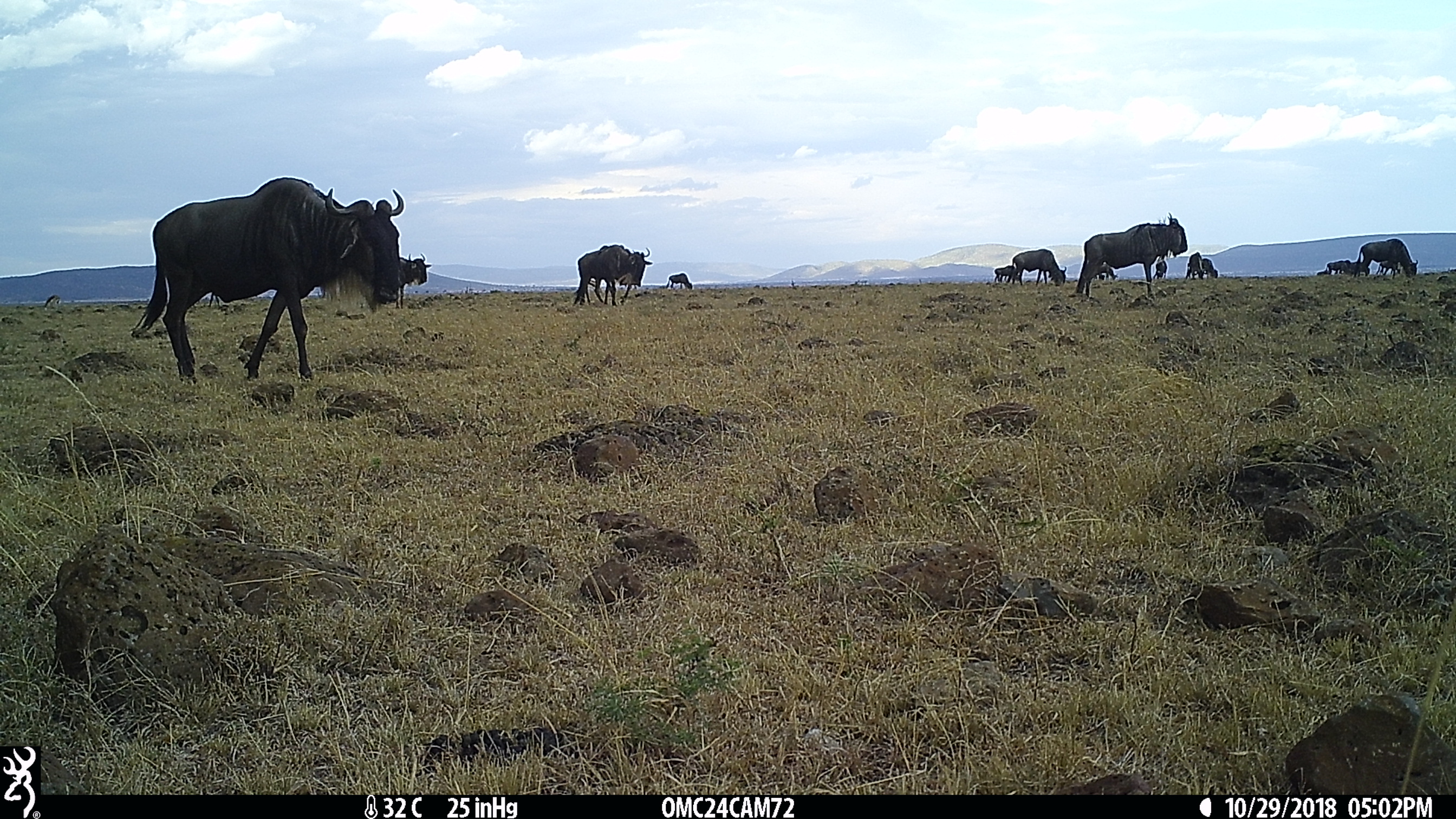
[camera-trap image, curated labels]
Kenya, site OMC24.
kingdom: Animalia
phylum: Chordata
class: Mammalia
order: Artiodactyla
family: Bovidae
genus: Connochaetes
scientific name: Connochaetes taurinus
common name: blue wildebeest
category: wildebeest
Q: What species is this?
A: Wildebeest (blue wildebeest) (Connochaetes taurinus).